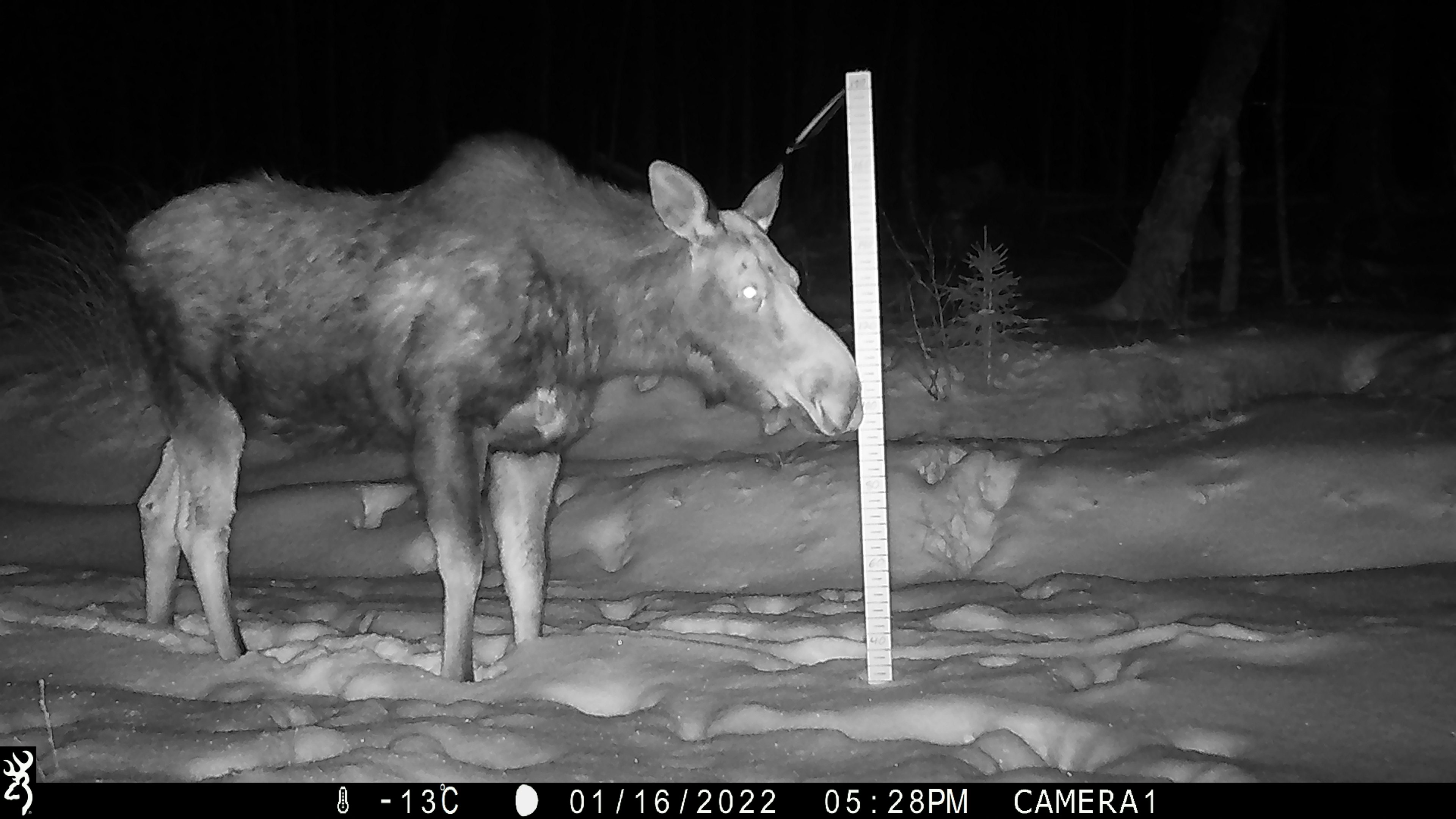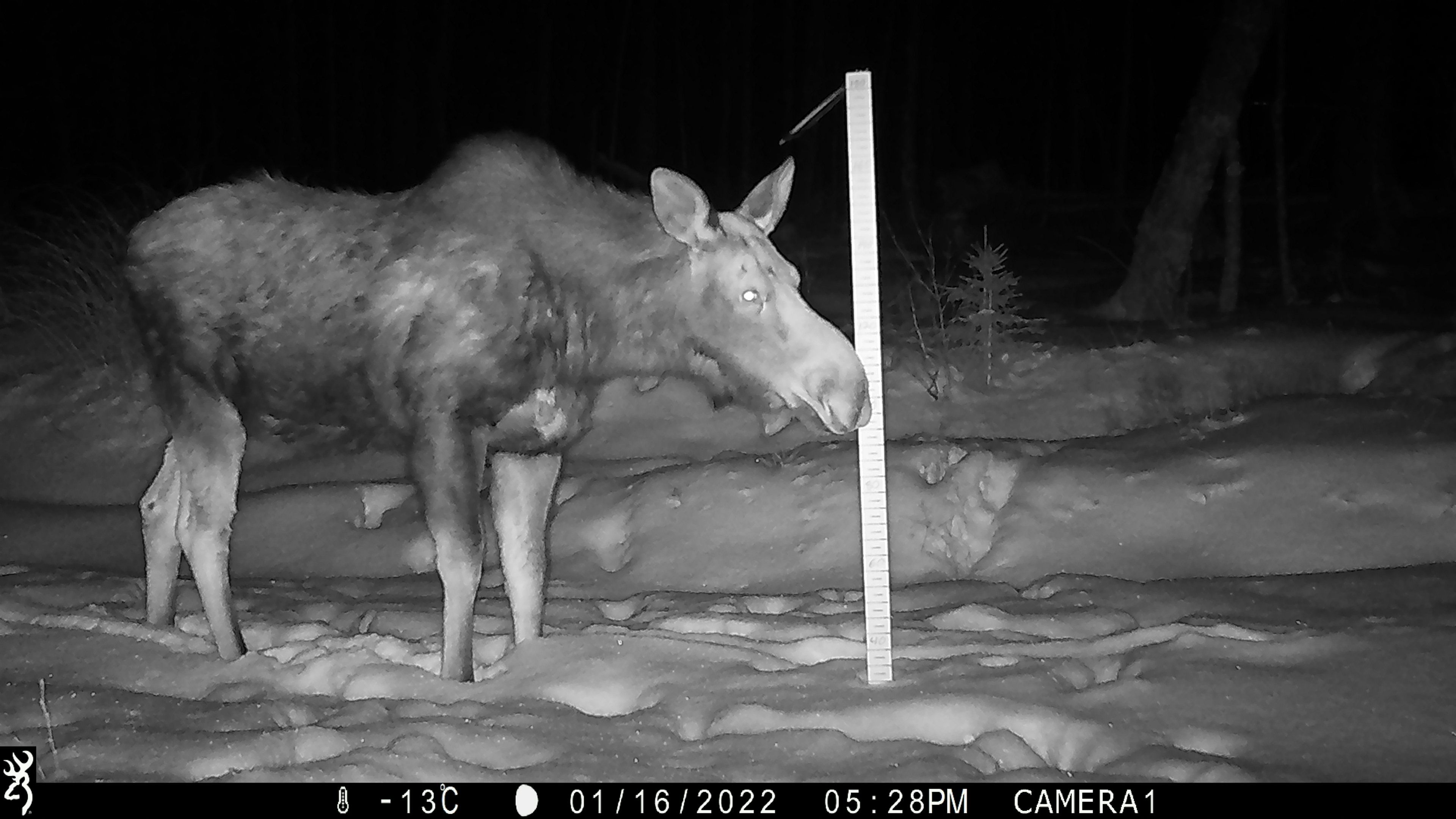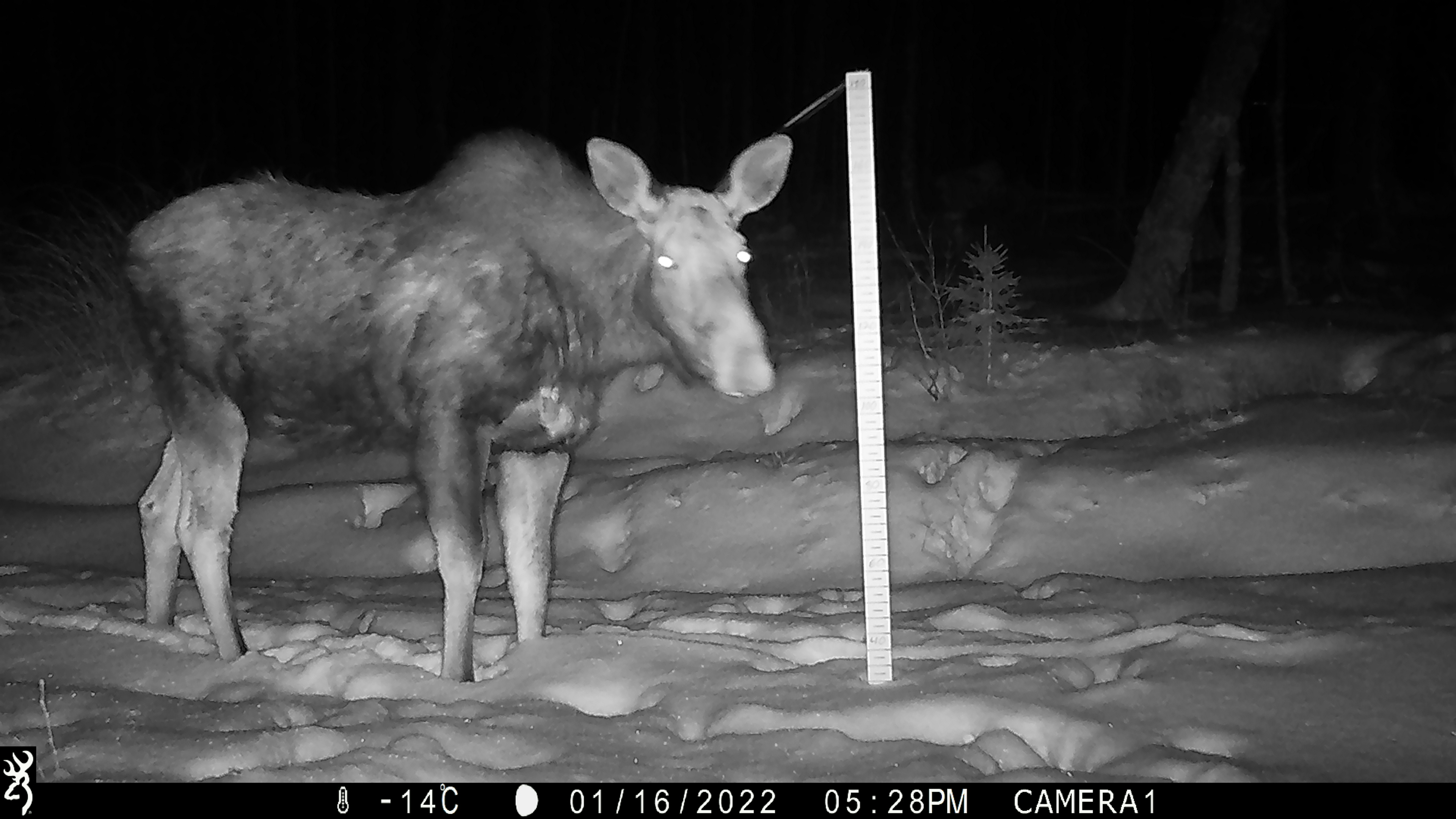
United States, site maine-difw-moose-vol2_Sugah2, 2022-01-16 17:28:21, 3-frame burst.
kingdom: Animalia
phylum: Chordata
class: Mammalia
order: Artiodactyla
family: Cervidae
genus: Alces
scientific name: Alces alces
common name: moose